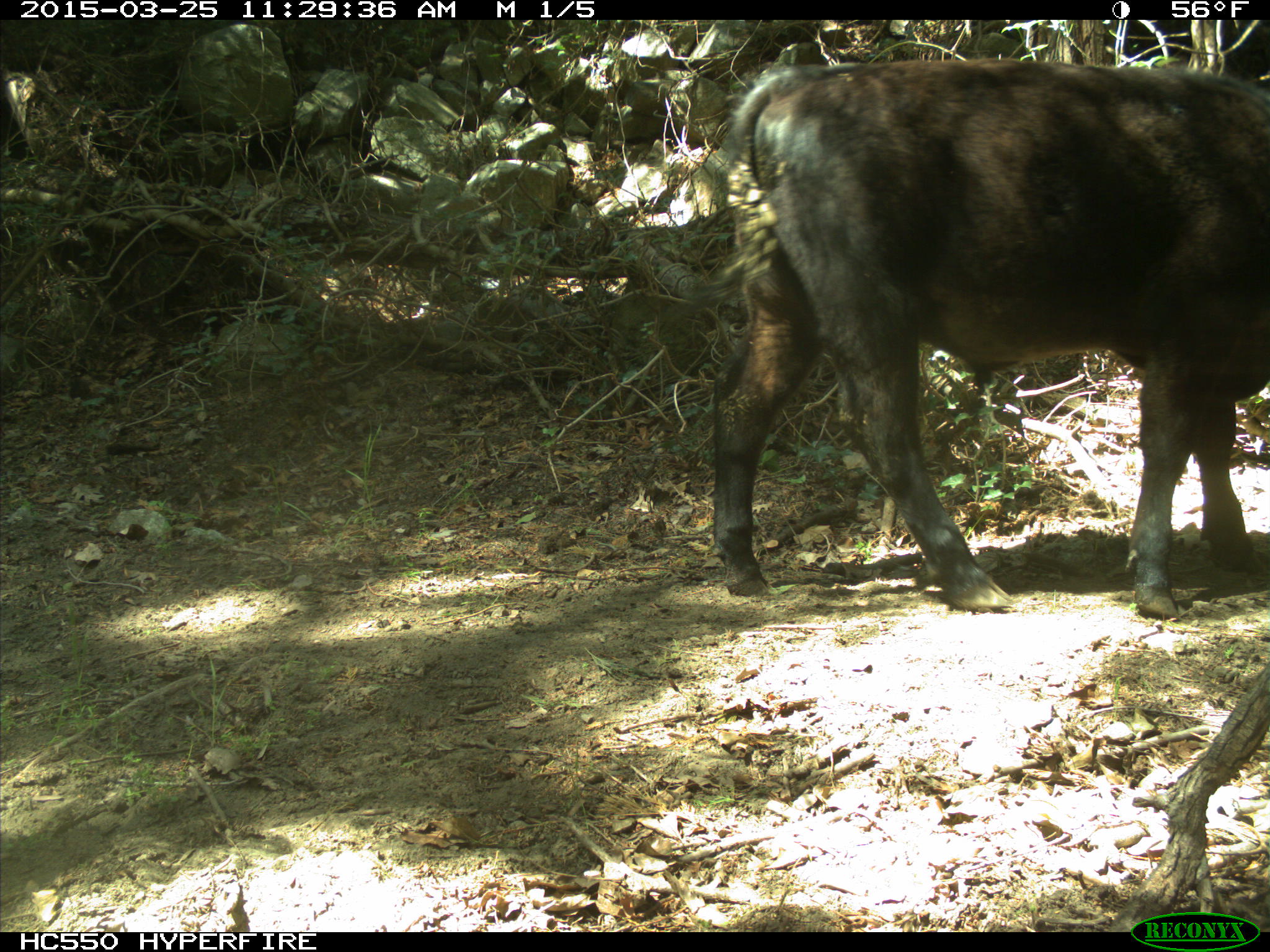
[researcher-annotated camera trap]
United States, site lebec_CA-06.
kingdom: Animalia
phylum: Chordata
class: Mammalia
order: Artiodactyla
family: Bovidae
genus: Bos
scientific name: Bos taurus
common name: domestic cow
Bos taurus (domestic cow).